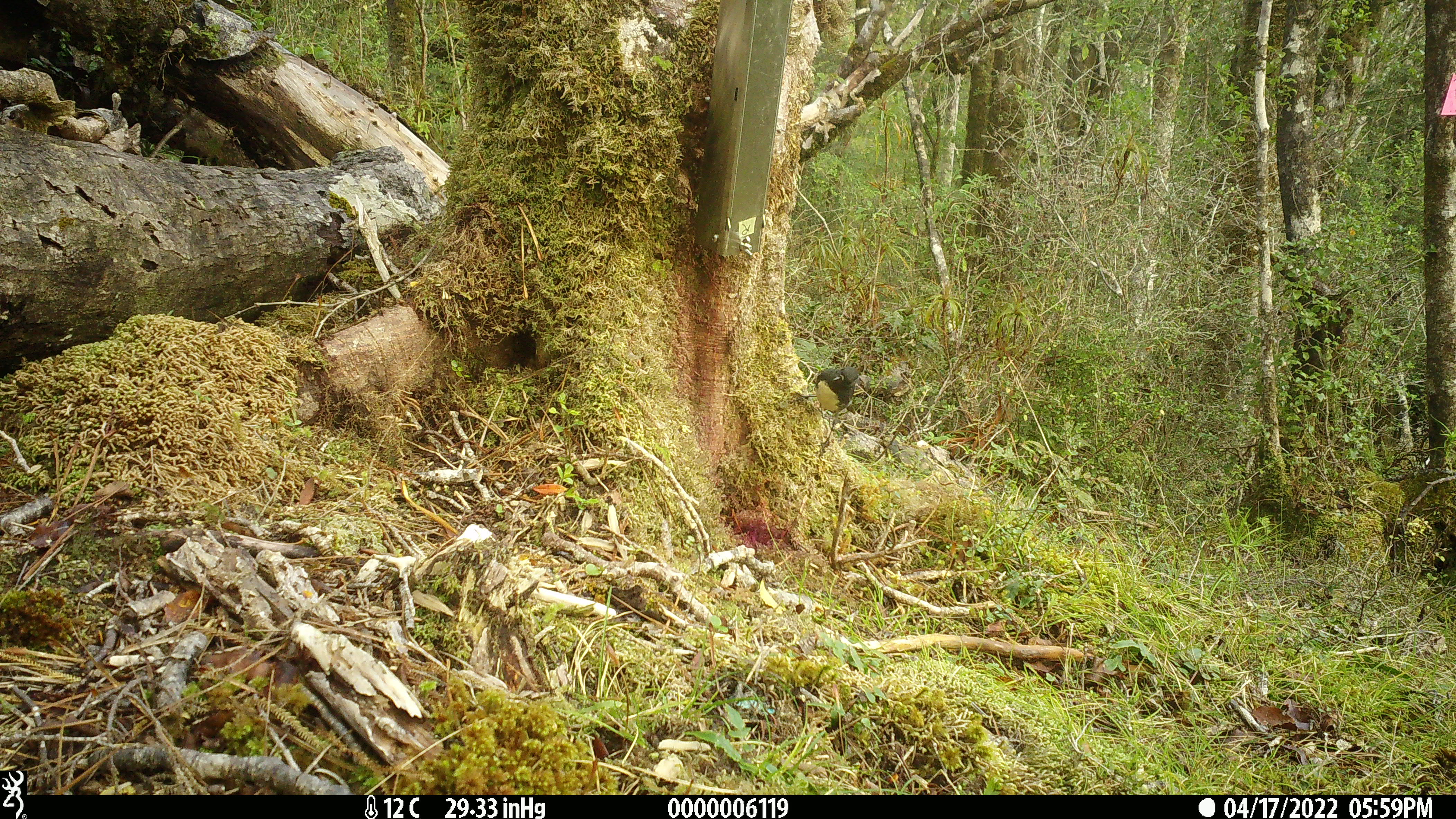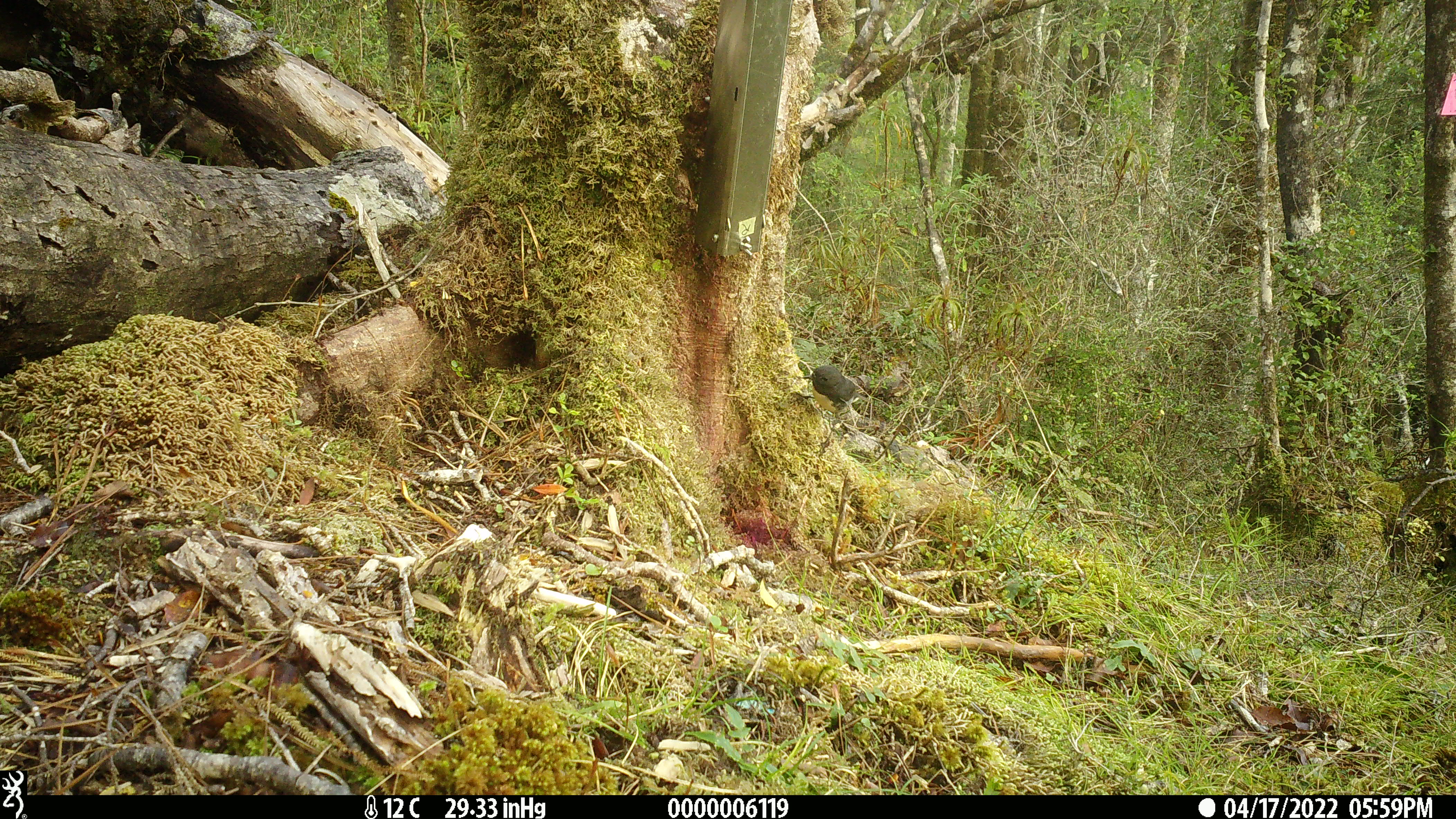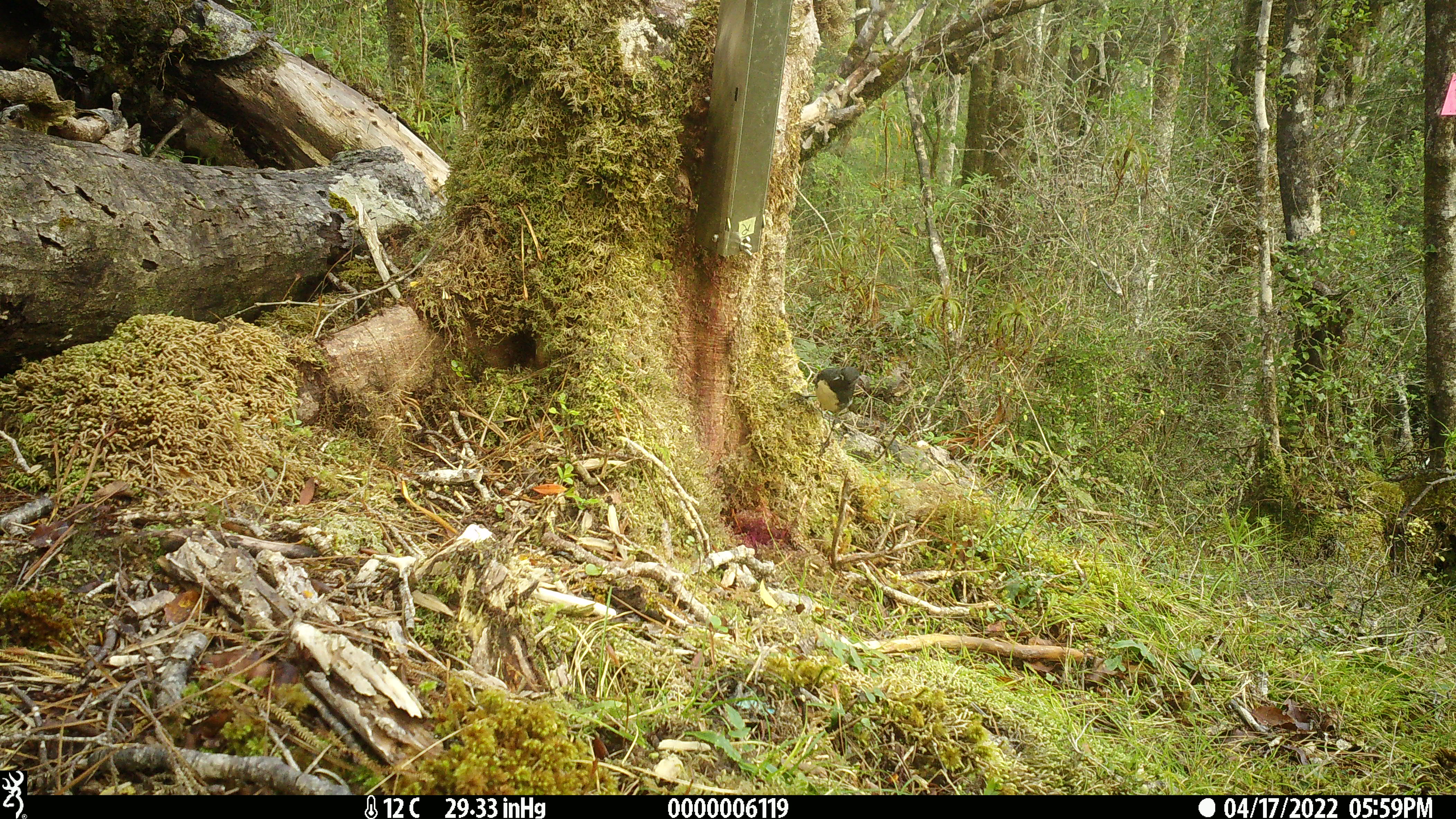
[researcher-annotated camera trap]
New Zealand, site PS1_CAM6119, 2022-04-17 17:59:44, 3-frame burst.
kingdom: Animalia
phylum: Chordata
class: Aves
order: Passeriformes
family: Petroicidae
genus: Petroica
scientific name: Petroica australis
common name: new zealand robin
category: robin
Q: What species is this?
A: Robin (new zealand robin) (Petroica australis).